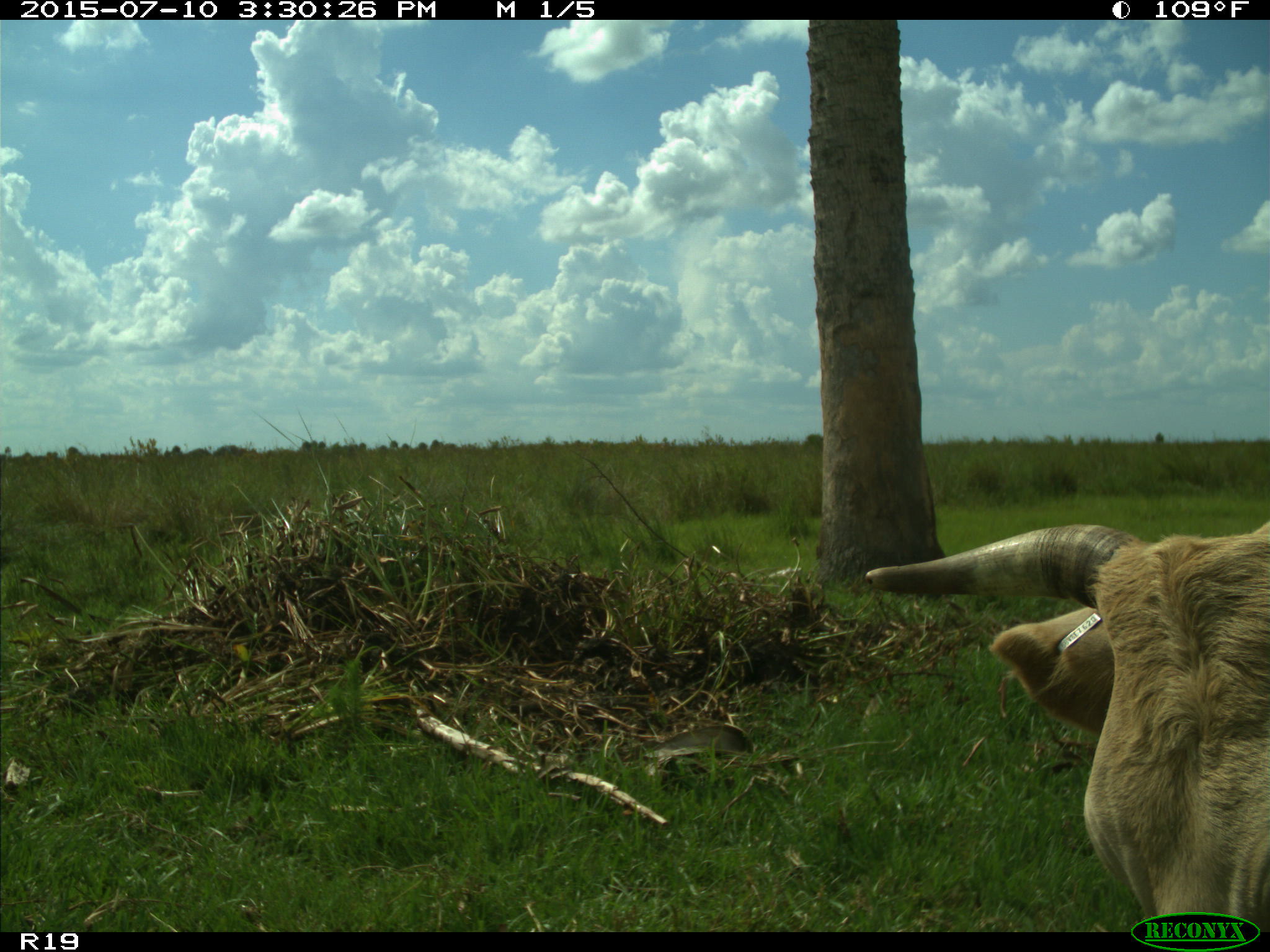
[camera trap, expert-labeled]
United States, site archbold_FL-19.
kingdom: Animalia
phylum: Chordata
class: Mammalia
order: Artiodactyla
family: Bovidae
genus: Bos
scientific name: Bos taurus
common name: domestic cow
Bos taurus (domestic cow).